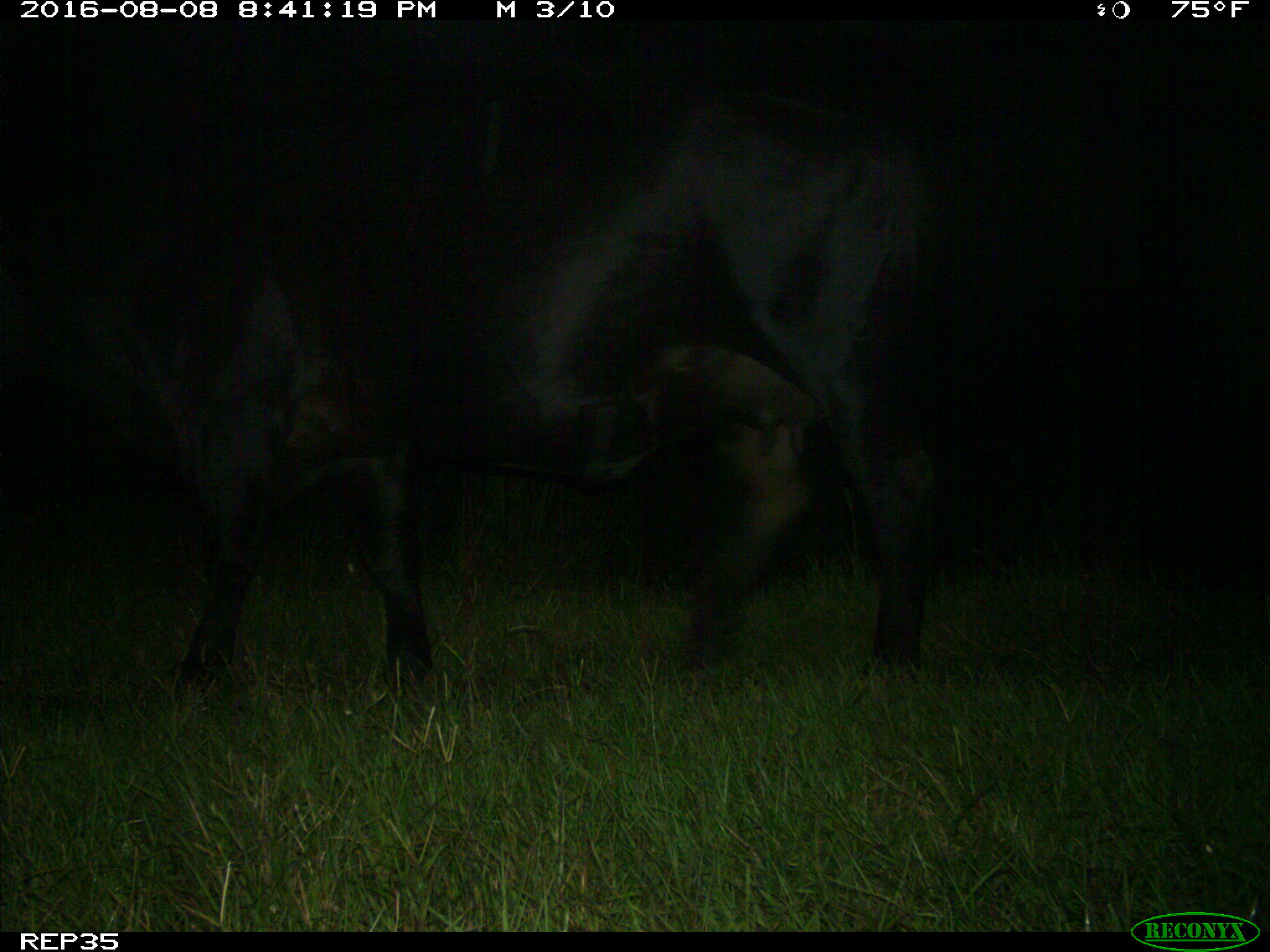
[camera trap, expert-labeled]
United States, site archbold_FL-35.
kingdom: Animalia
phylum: Chordata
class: Mammalia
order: Artiodactyla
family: Bovidae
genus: Bos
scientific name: Bos taurus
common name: domestic cow